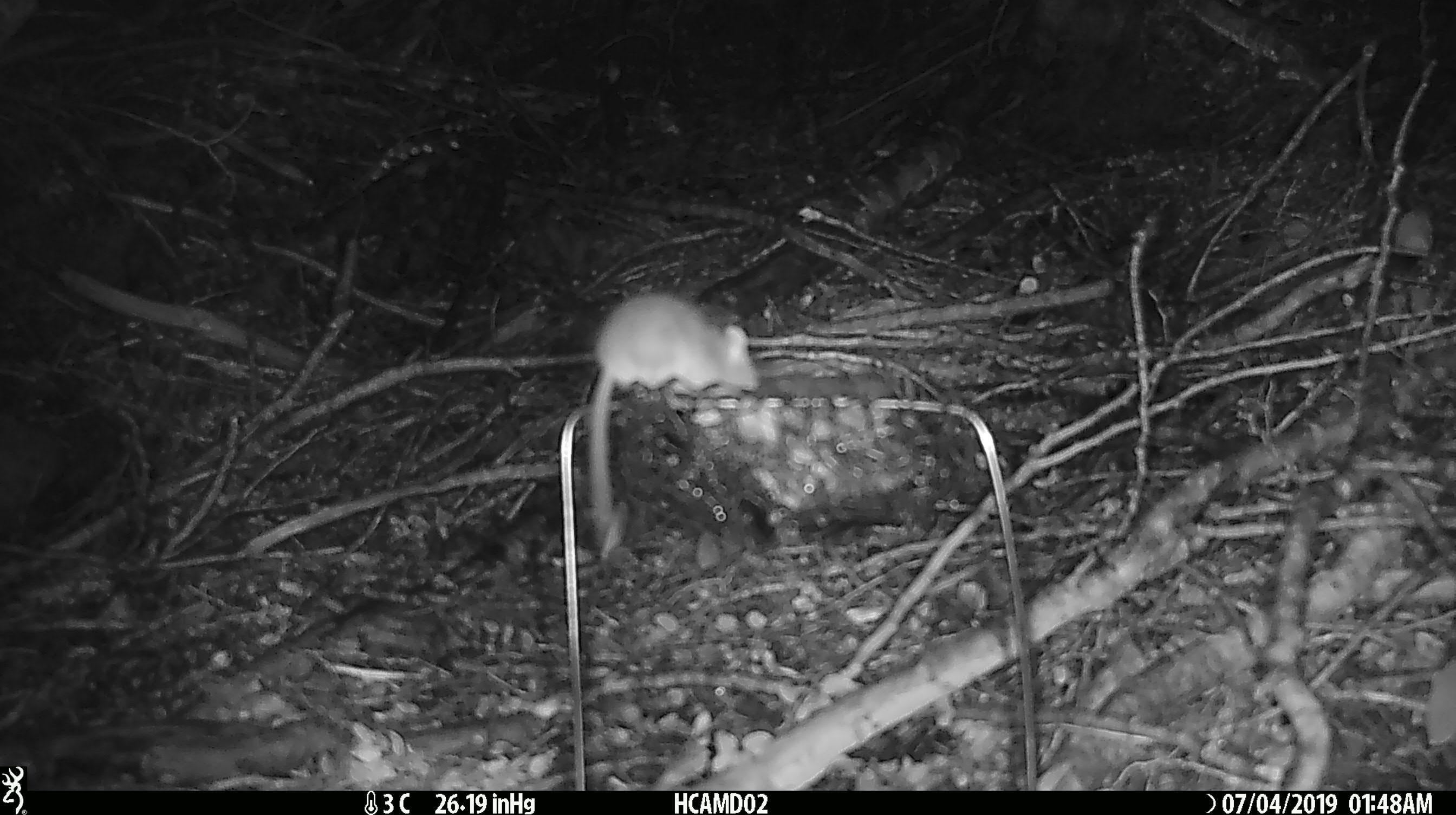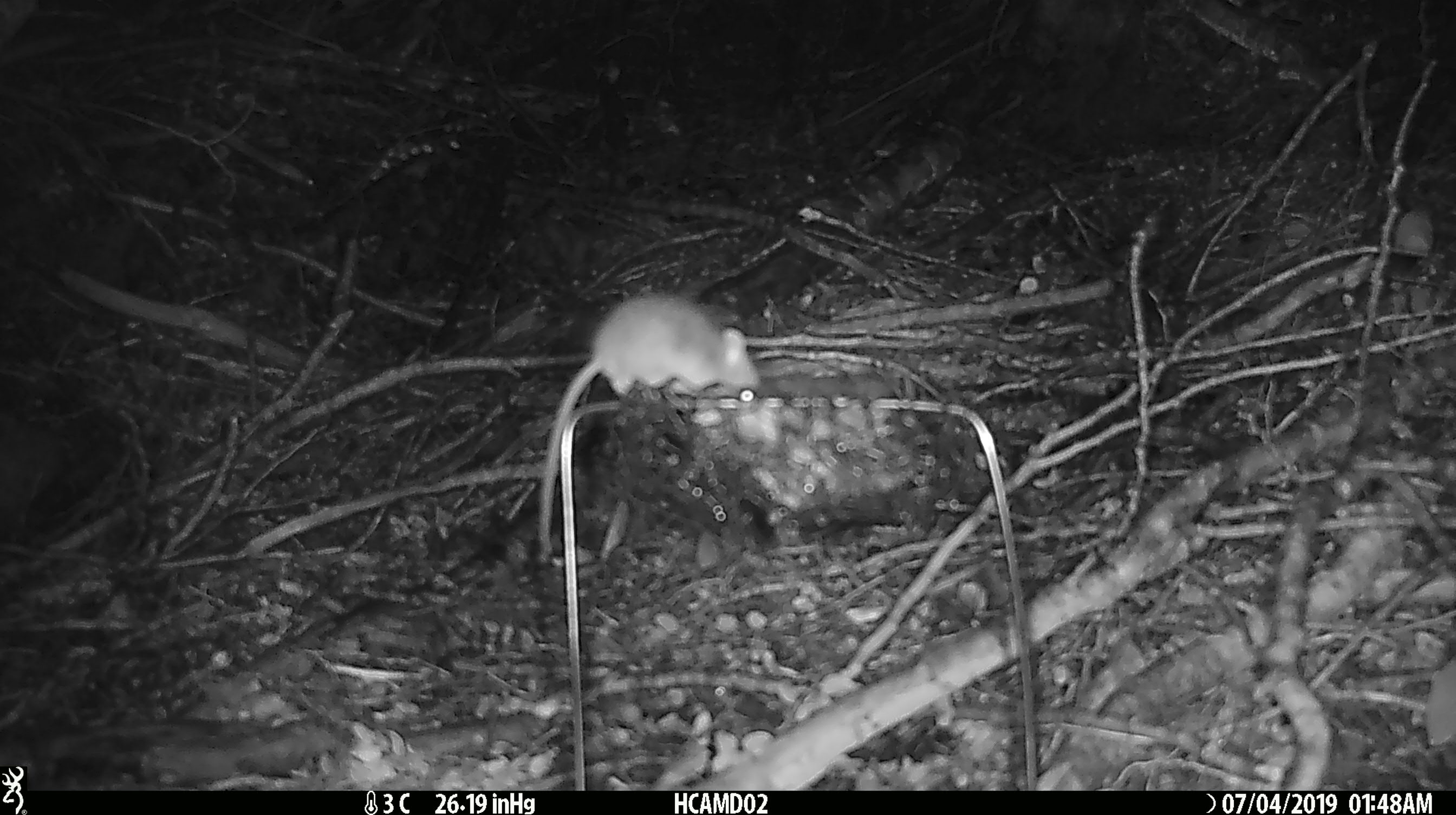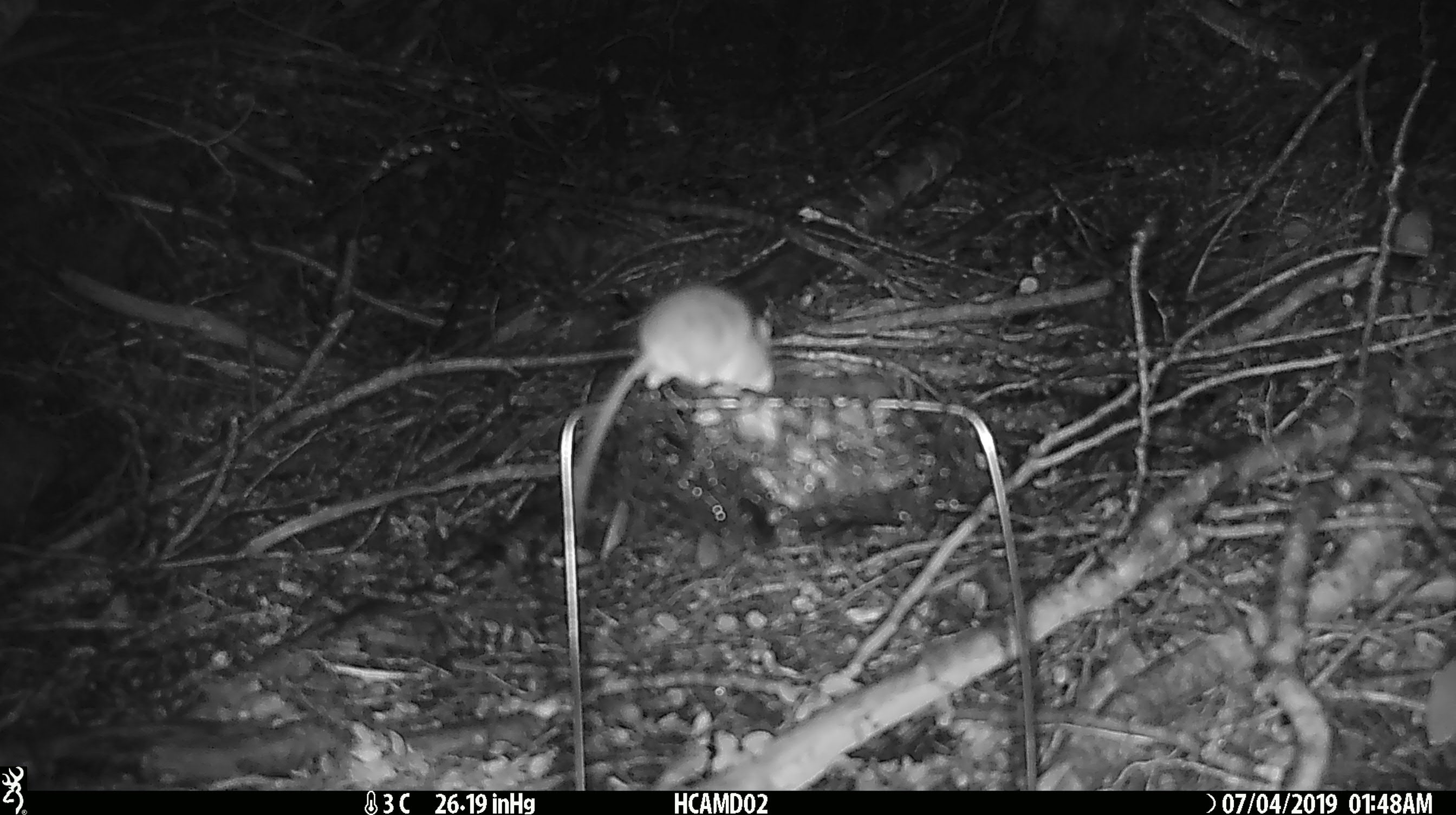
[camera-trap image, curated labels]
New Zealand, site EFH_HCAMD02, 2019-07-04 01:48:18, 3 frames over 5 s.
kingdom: Animalia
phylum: Chordata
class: Mammalia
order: Rodentia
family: Muridae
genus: Mus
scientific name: Mus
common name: mouse